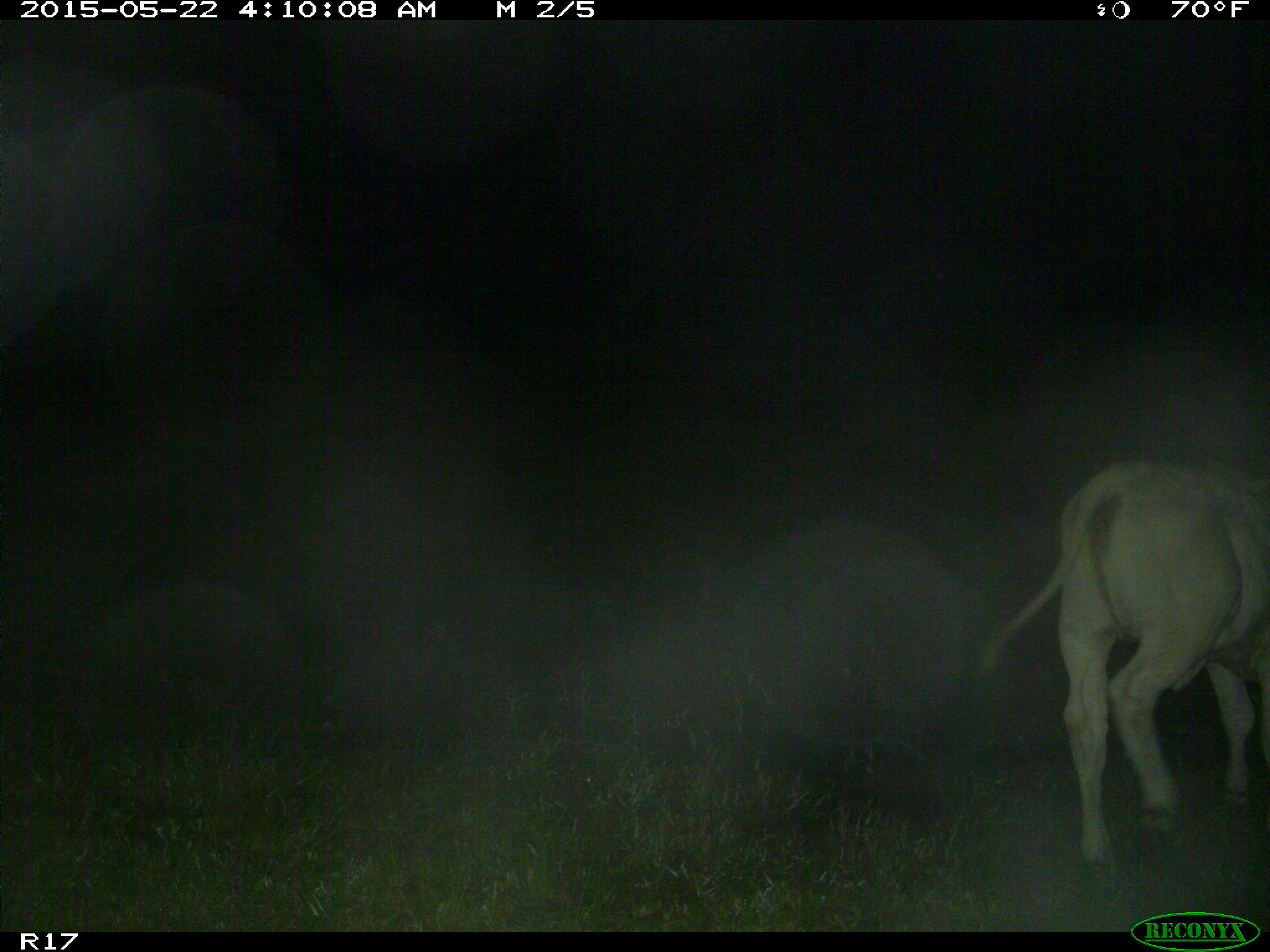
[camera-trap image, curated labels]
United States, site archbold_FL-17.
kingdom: Animalia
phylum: Chordata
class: Mammalia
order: Artiodactyla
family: Bovidae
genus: Bos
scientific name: Bos taurus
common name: domestic cow